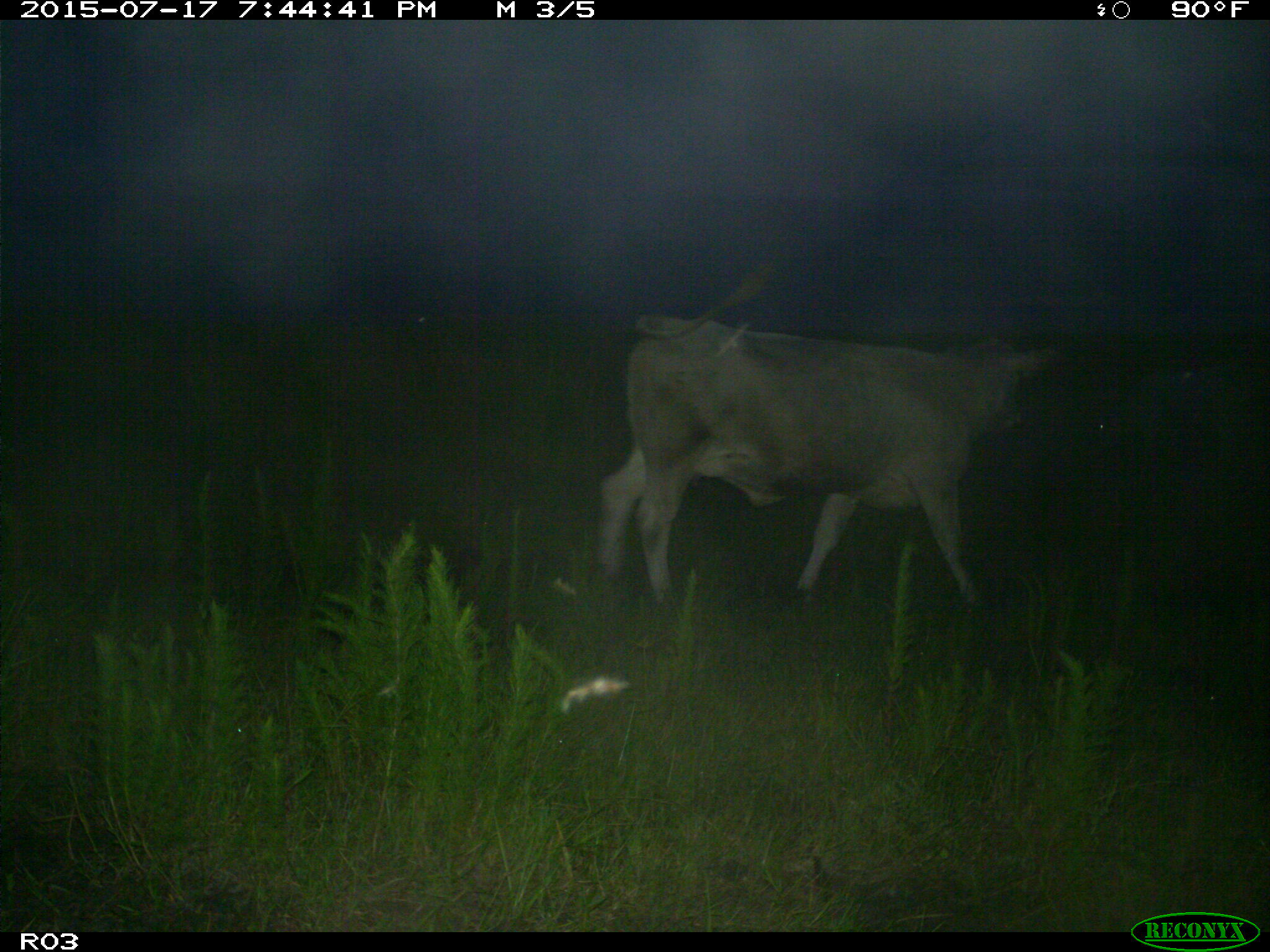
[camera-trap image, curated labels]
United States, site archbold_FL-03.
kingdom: Animalia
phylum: Chordata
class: Mammalia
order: Artiodactyla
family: Bovidae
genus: Bos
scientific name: Bos taurus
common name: domestic cow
Bos taurus (domestic cow).